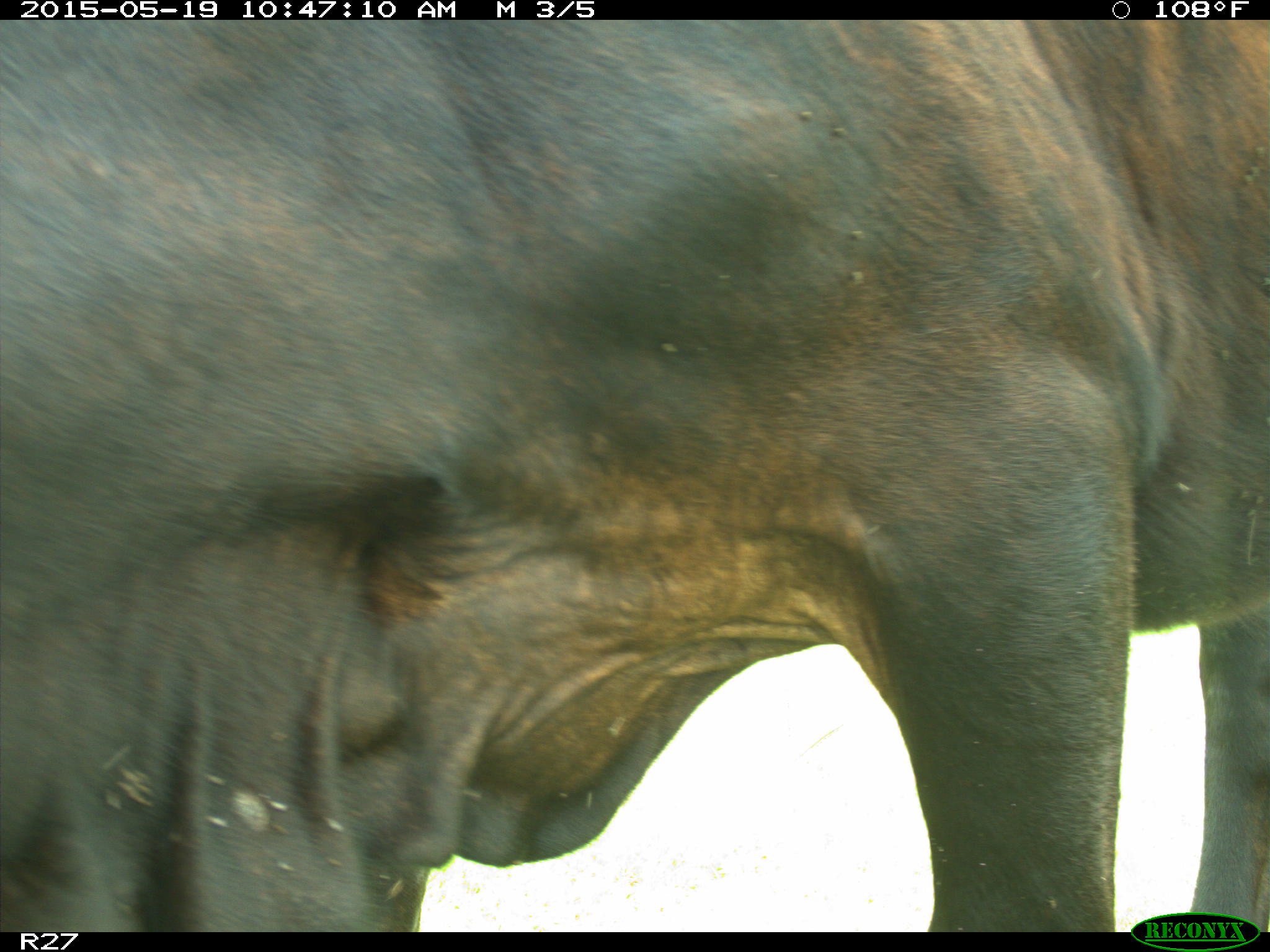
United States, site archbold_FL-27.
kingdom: Animalia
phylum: Chordata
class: Mammalia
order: Artiodactyla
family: Bovidae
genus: Bos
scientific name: Bos taurus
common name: domestic cow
Bos taurus (domestic cow).